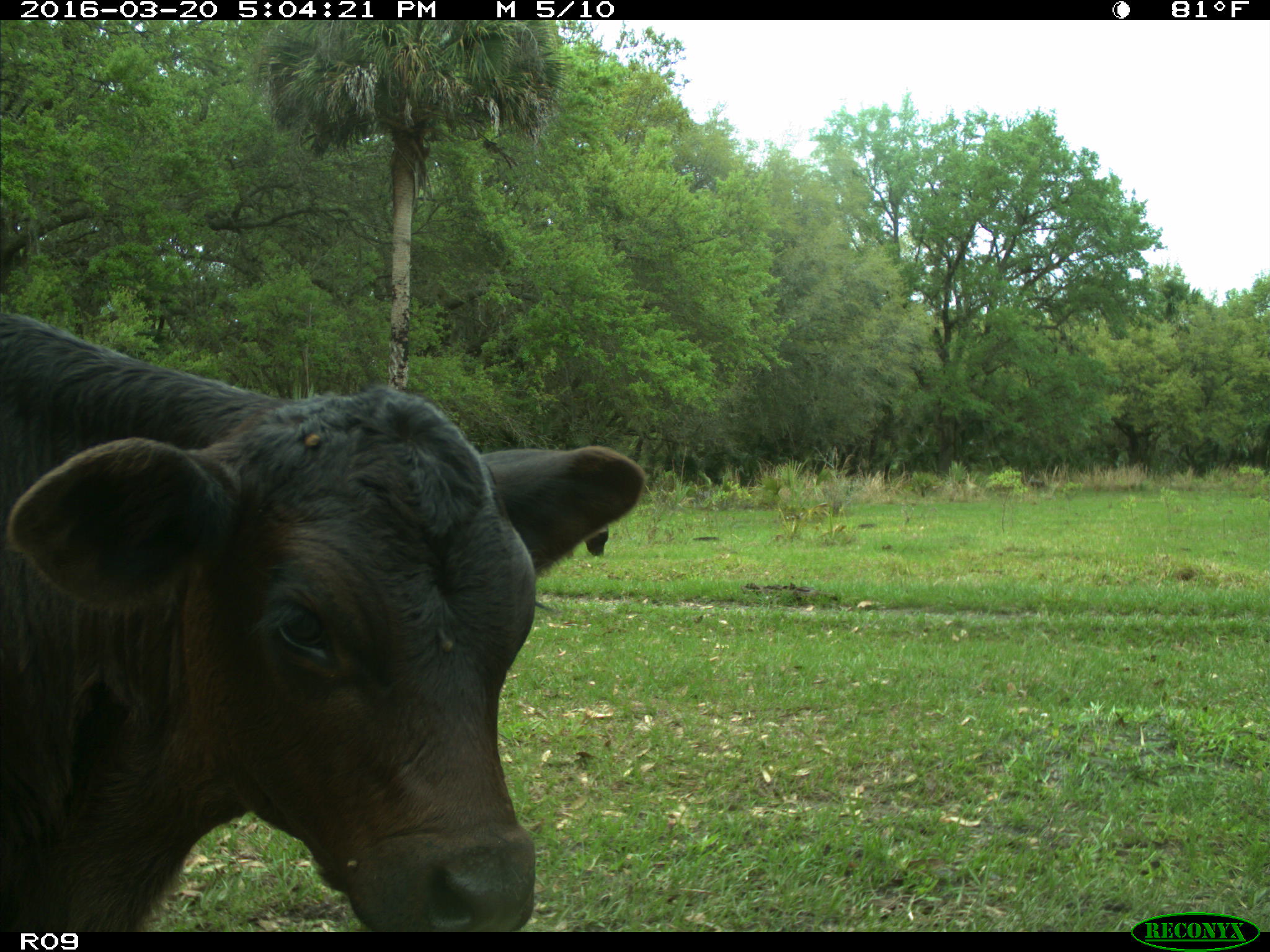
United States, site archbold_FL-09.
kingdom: Animalia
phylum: Chordata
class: Mammalia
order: Artiodactyla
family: Bovidae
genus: Bos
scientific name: Bos taurus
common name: domestic cow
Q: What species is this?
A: Bos taurus (domestic cow).